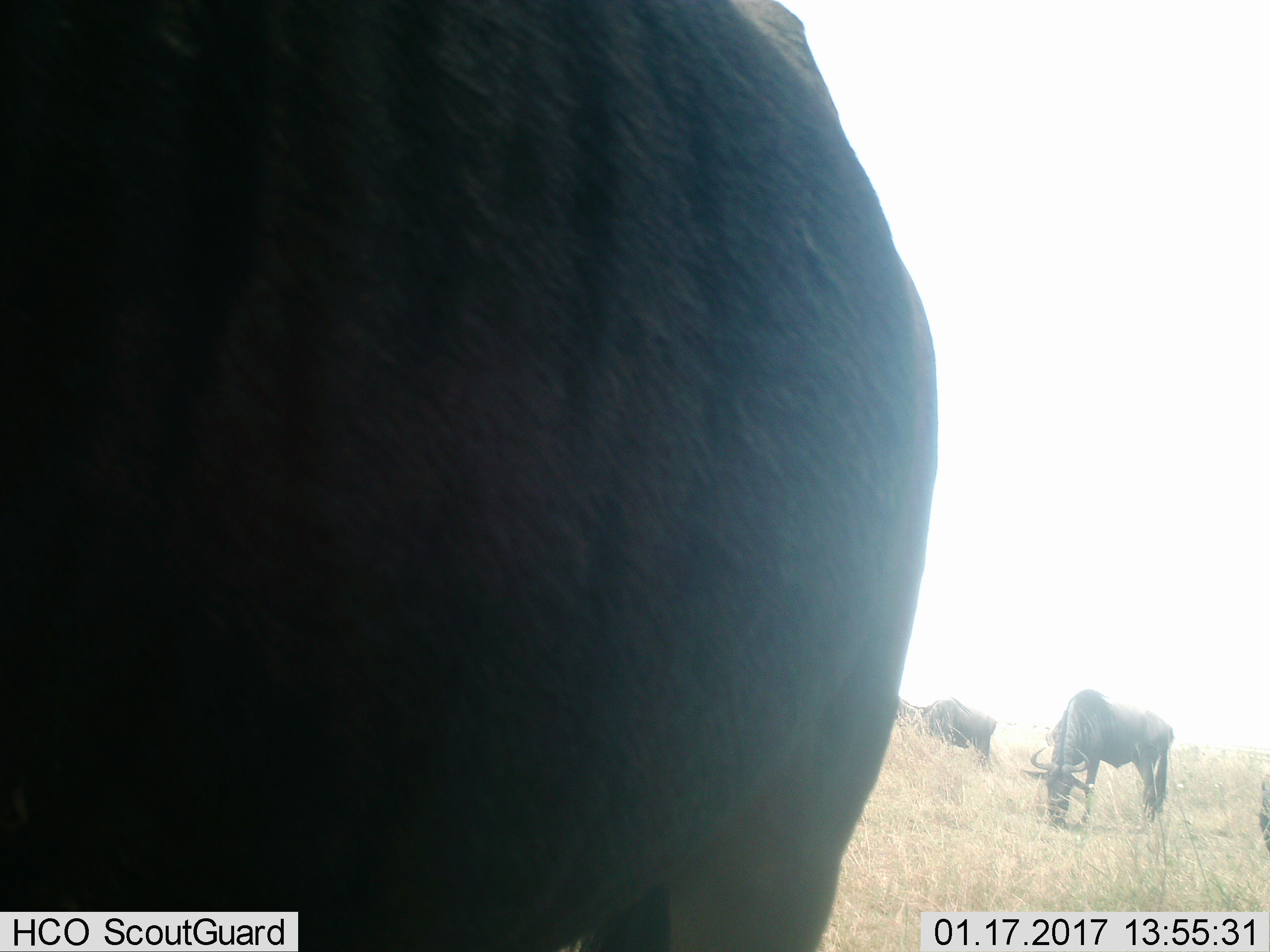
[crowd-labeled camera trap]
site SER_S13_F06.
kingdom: Animalia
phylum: Chordata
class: Mammalia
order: Artiodactyla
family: Bovidae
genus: Connochaetes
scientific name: Connochaetes taurinus taurinus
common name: blue wildebeest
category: wildebeestblue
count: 3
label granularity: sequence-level